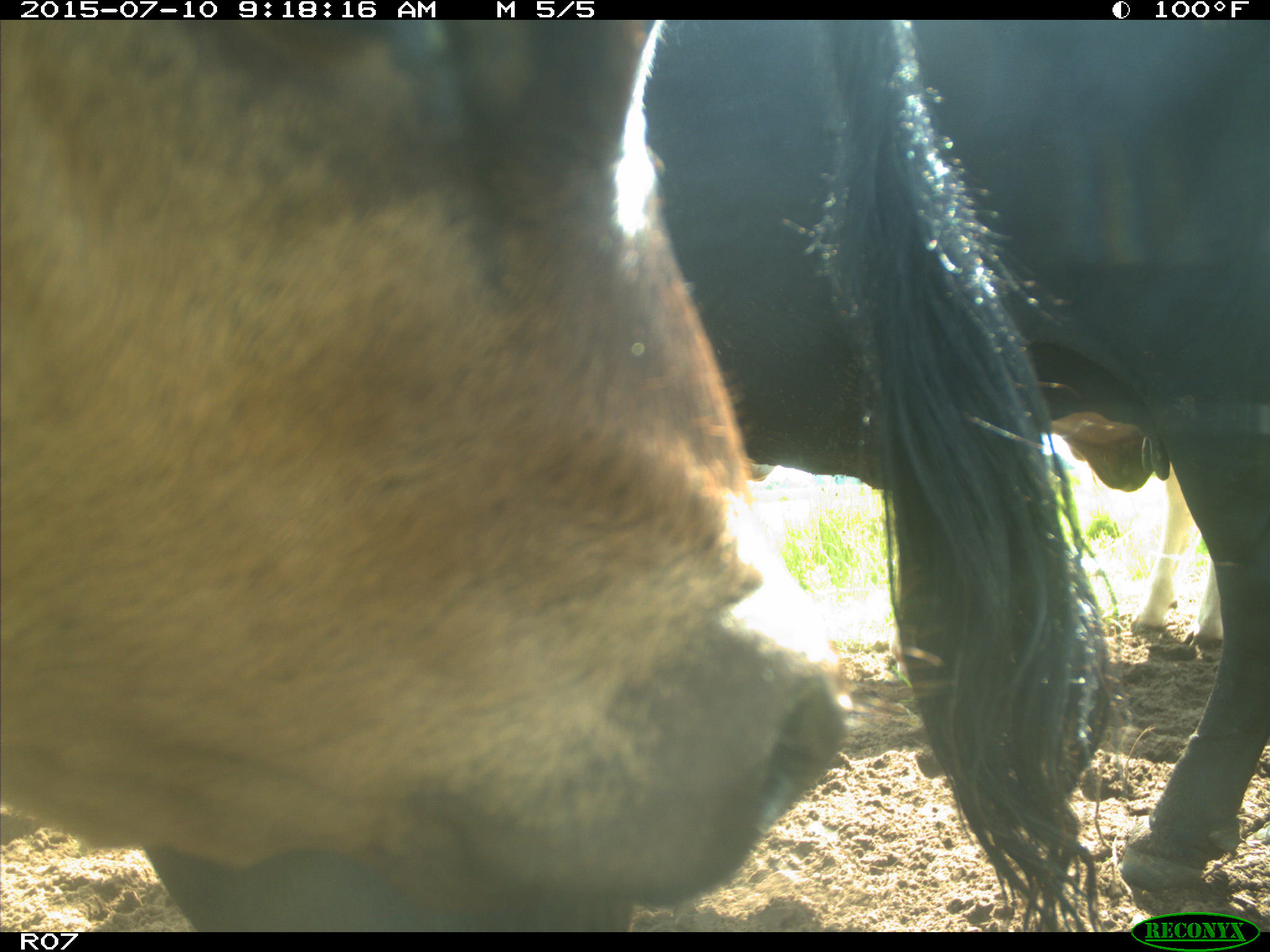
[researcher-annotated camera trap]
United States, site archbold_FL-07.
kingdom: Animalia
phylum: Chordata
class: Mammalia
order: Artiodactyla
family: Bovidae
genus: Bos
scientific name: Bos taurus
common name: domestic cow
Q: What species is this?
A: Bos taurus (domestic cow).